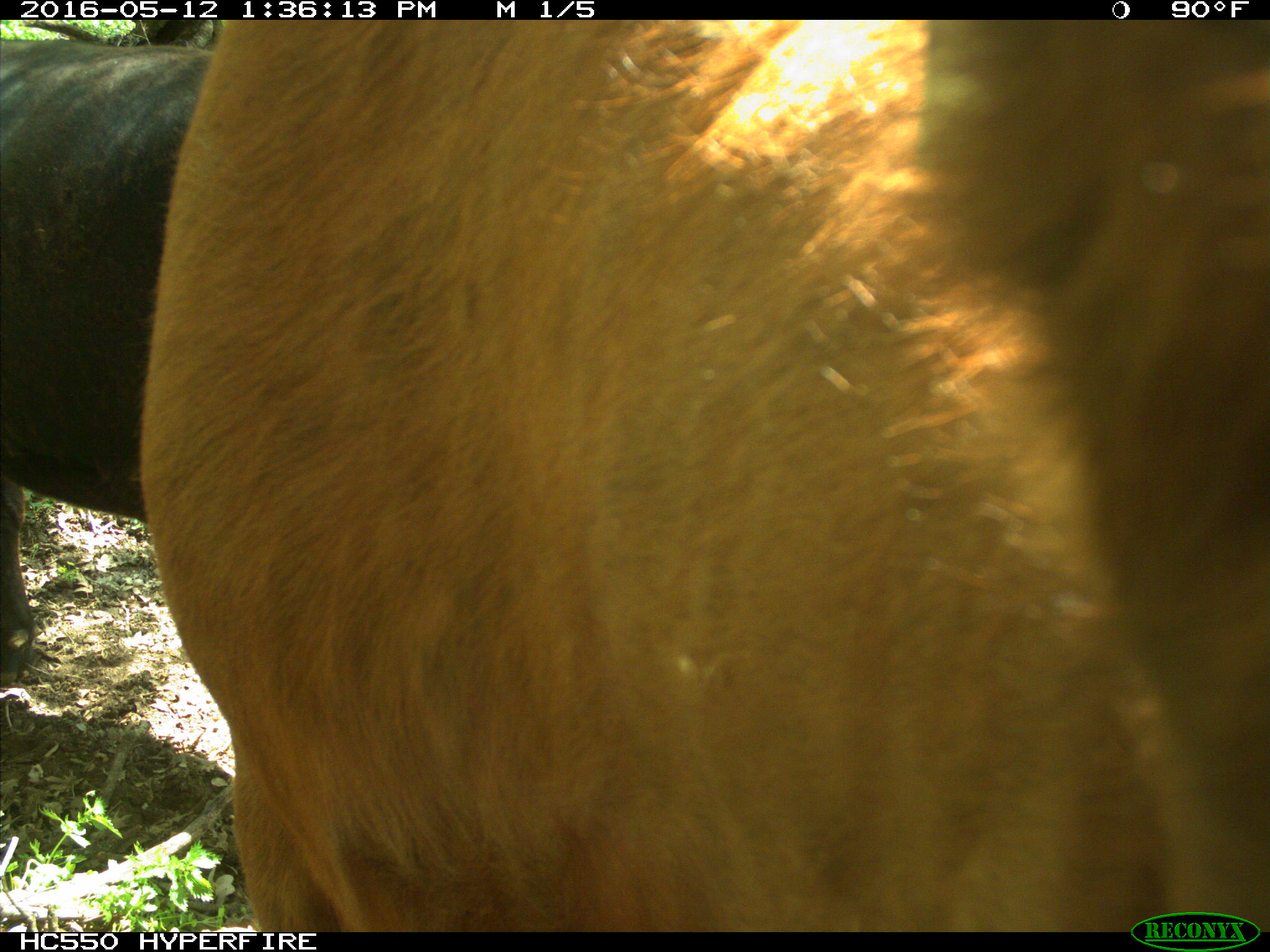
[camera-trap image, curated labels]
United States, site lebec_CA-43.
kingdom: Animalia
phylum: Chordata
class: Mammalia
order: Artiodactyla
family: Bovidae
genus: Bos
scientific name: Bos taurus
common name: domestic cow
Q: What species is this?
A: Bos taurus (domestic cow).